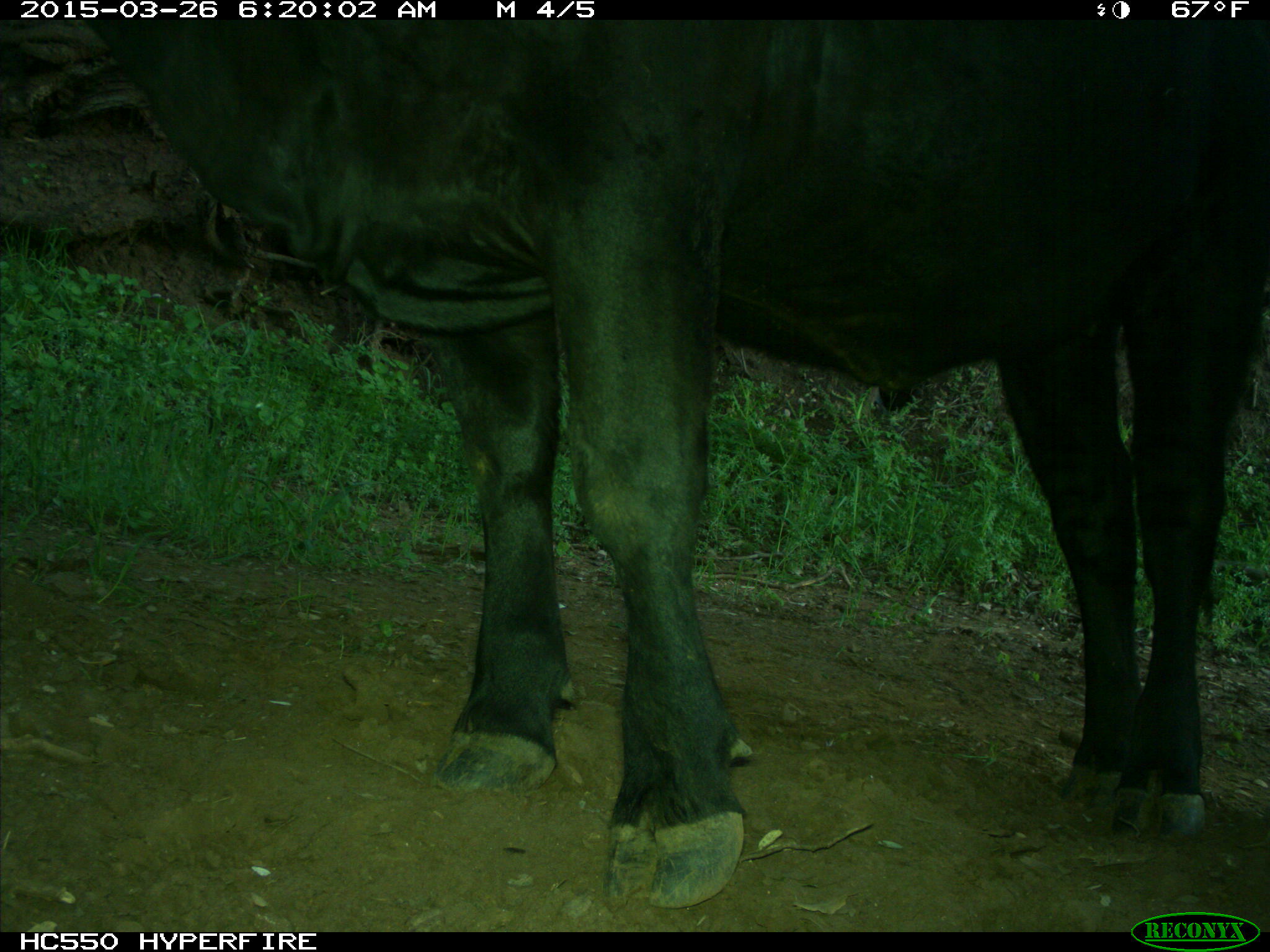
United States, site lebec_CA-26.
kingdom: Animalia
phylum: Chordata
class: Mammalia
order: Artiodactyla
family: Bovidae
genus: Bos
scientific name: Bos taurus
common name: domestic cow